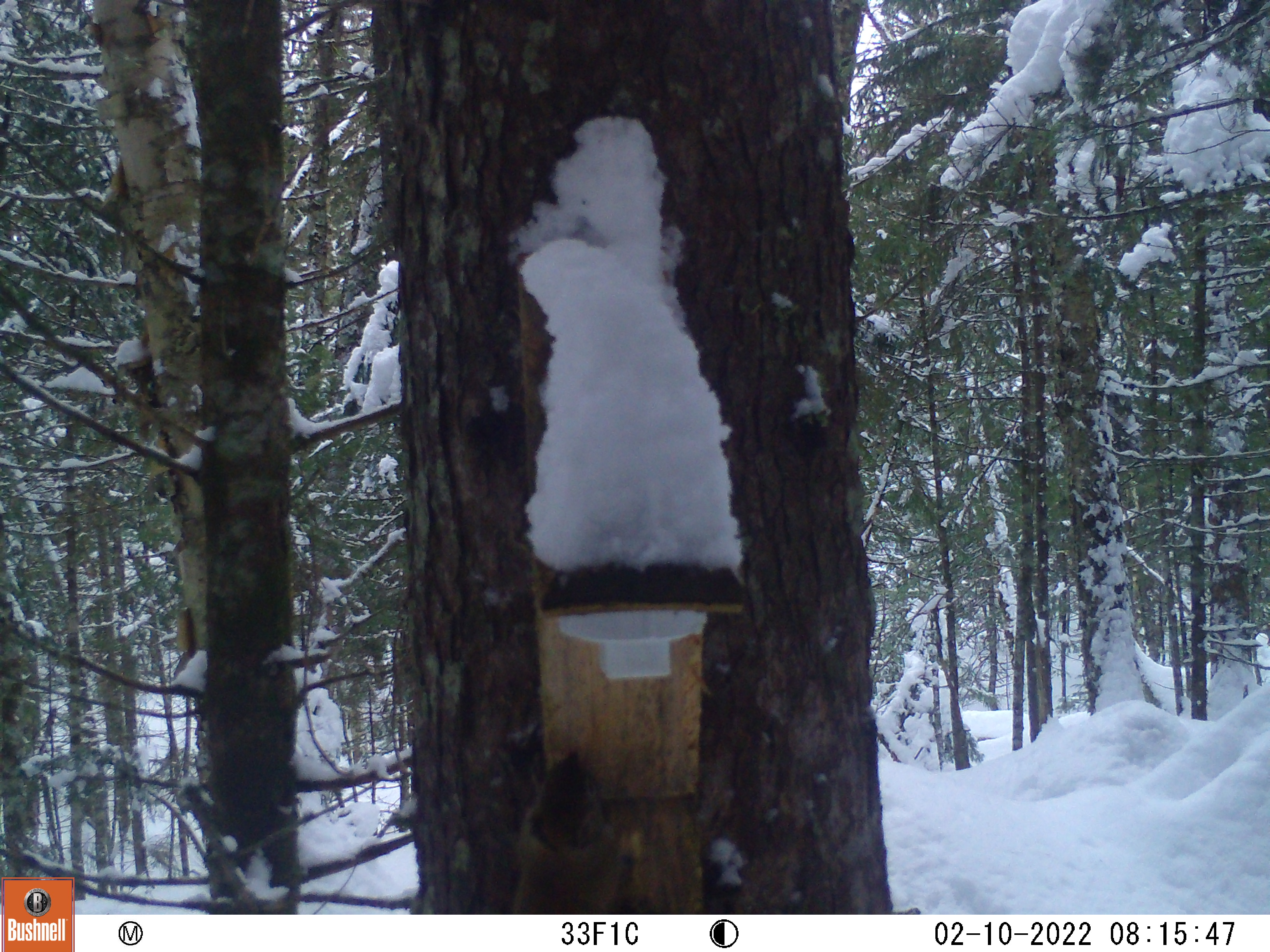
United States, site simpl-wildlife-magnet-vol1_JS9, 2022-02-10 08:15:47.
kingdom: Animalia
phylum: Chordata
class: Mammalia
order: Rodentia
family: Sciuridae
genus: Tamiasciurus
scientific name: Tamiasciurus hudsonicus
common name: red squirrel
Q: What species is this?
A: Red squirrel (Tamiasciurus hudsonicus).